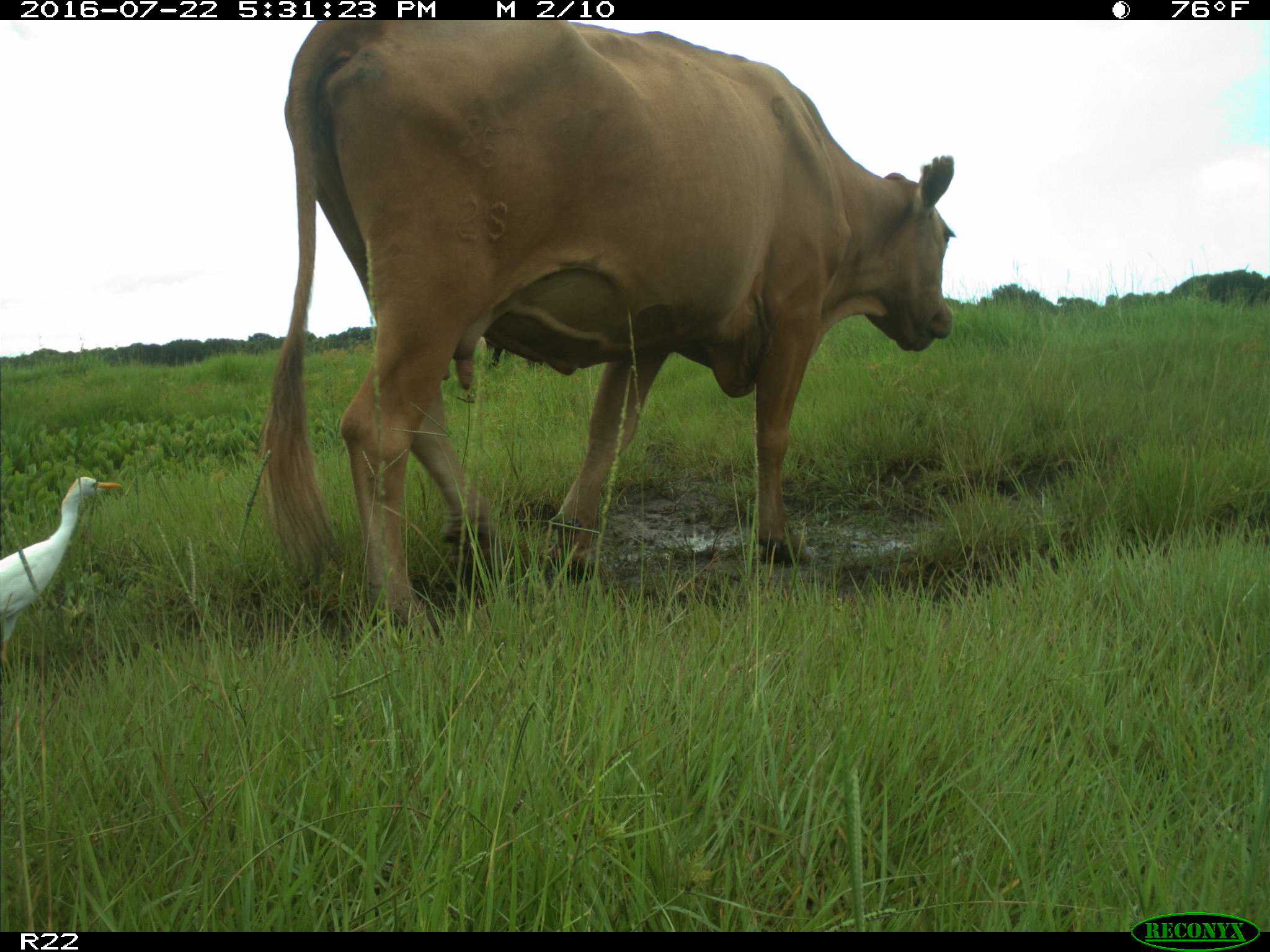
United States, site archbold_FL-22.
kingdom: Animalia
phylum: Chordata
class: Mammalia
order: Artiodactyla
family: Bovidae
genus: Bos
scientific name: Bos taurus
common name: domestic cow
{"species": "Bos taurus (domestic cow)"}